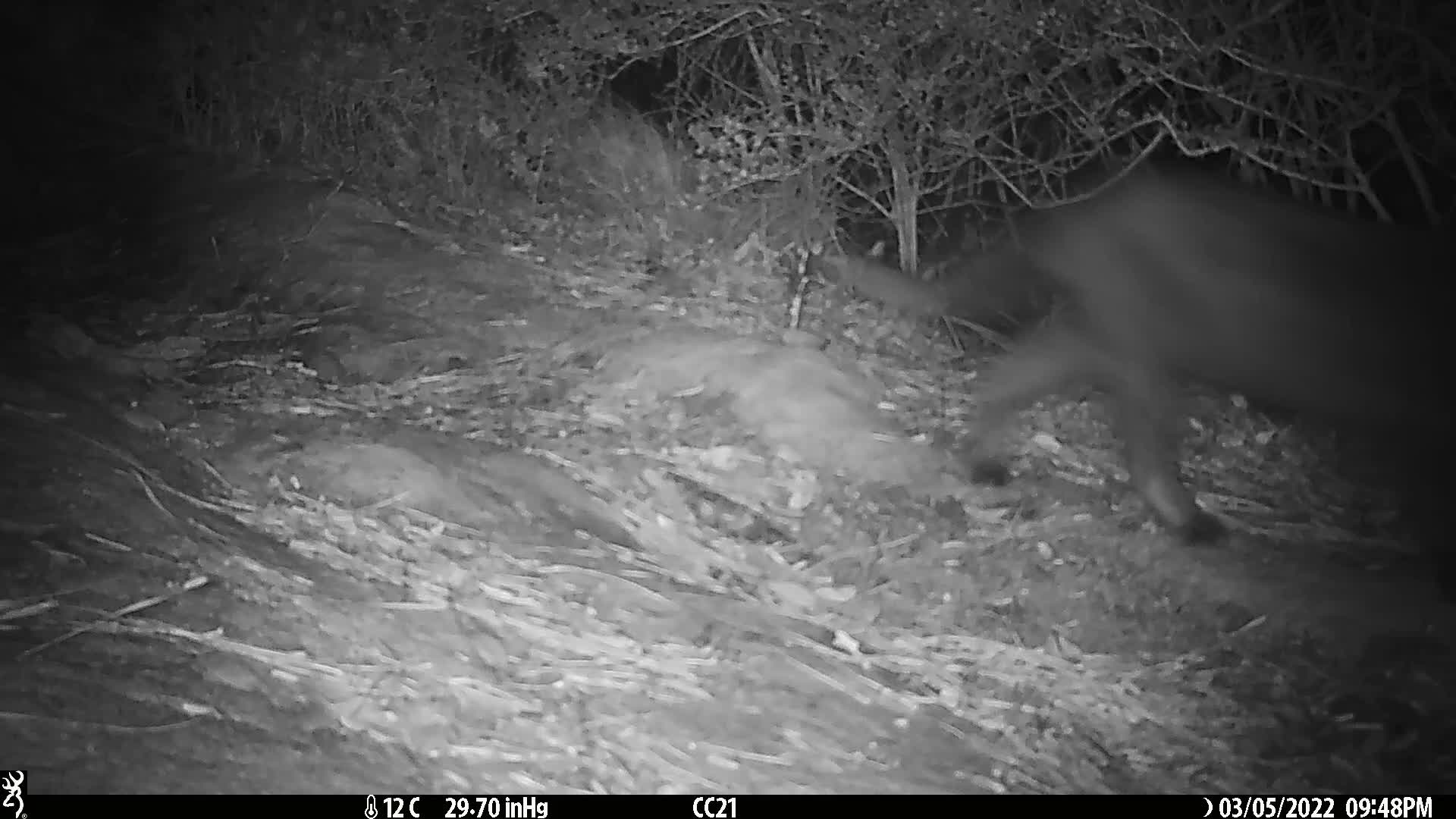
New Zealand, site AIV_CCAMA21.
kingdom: Animalia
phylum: Chordata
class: Mammalia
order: Carnivora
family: Felidae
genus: Felis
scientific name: Felis catus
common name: domestic cat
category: cat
Cat (domestic cat) (Felis catus).